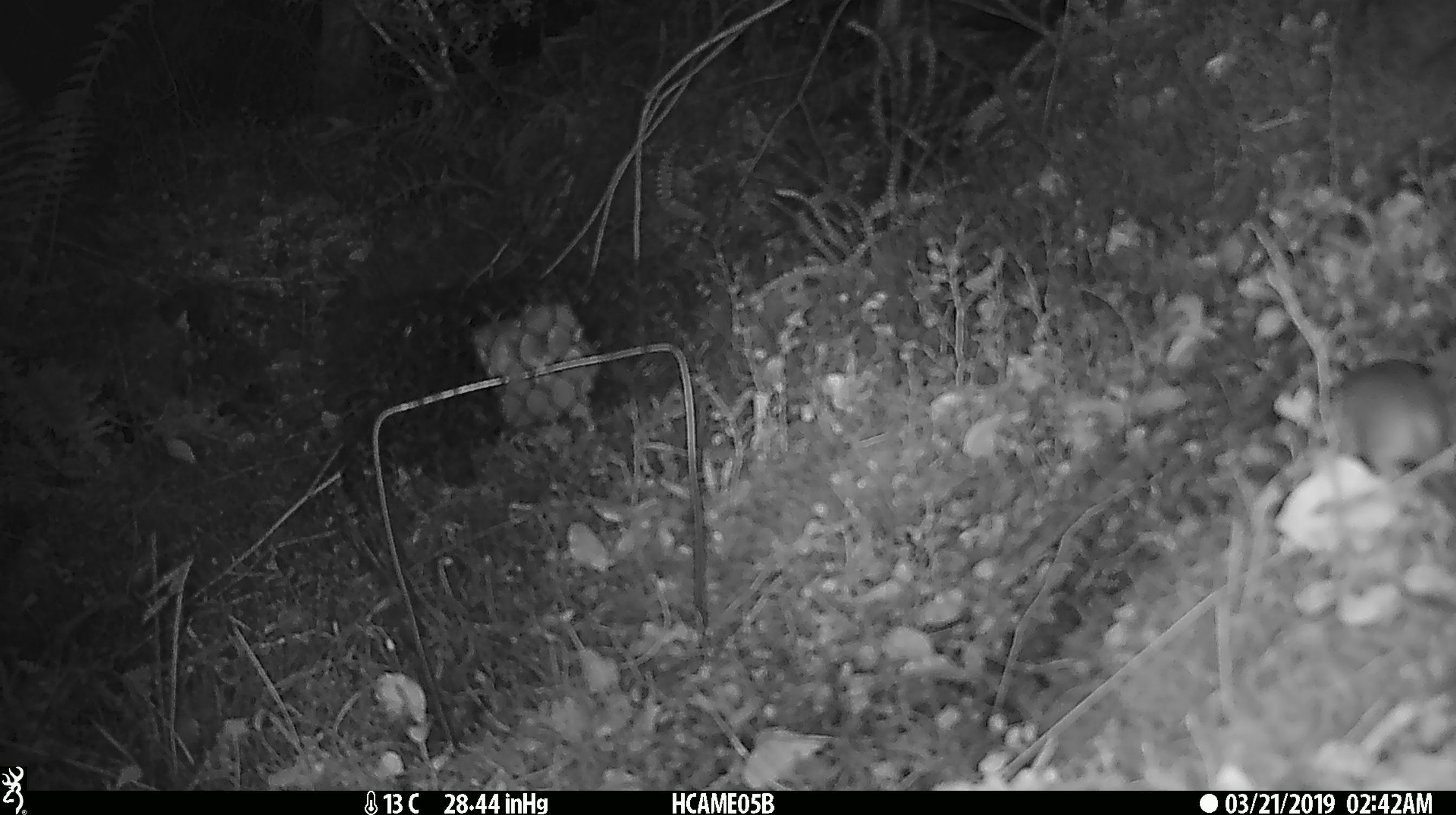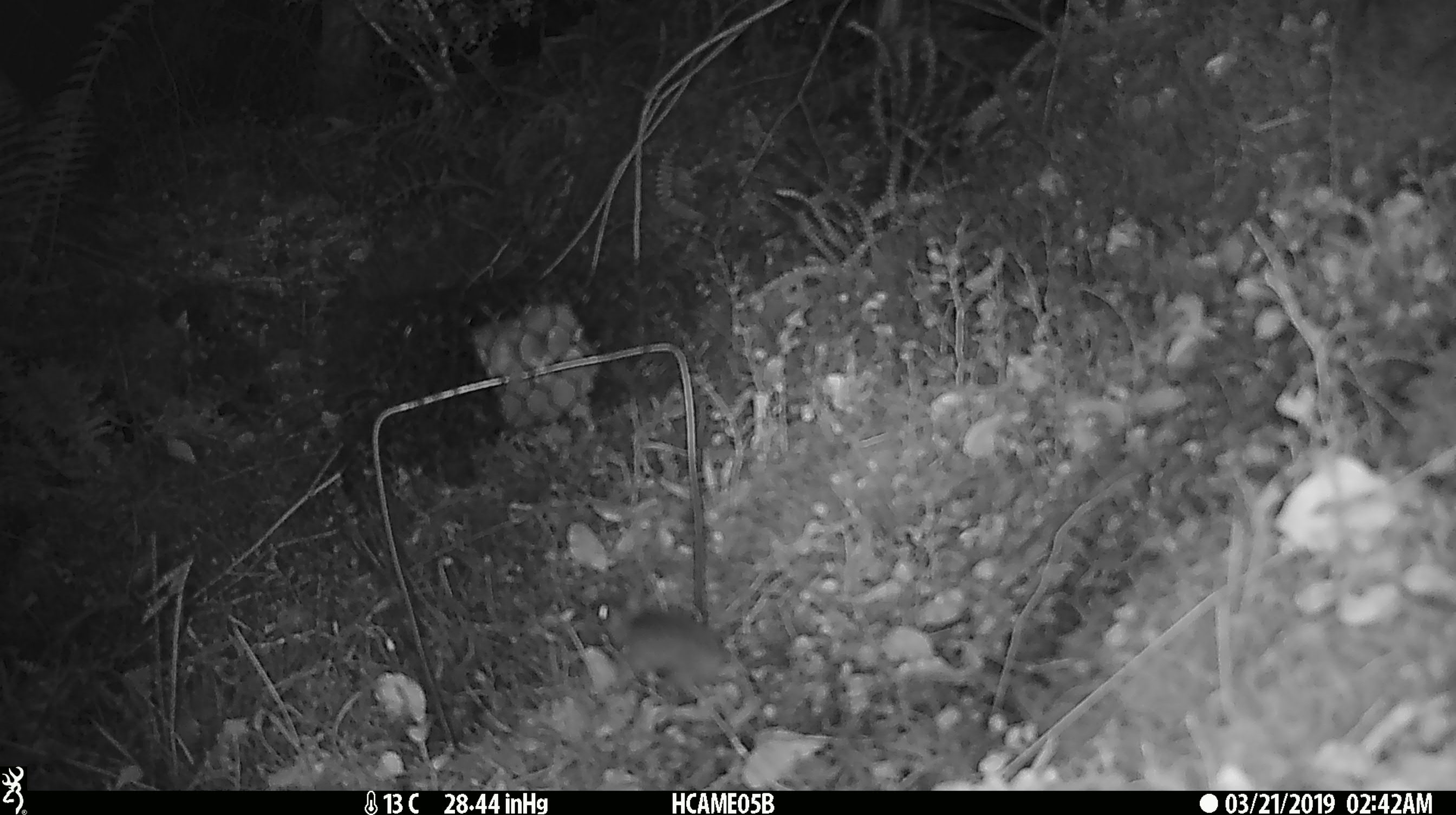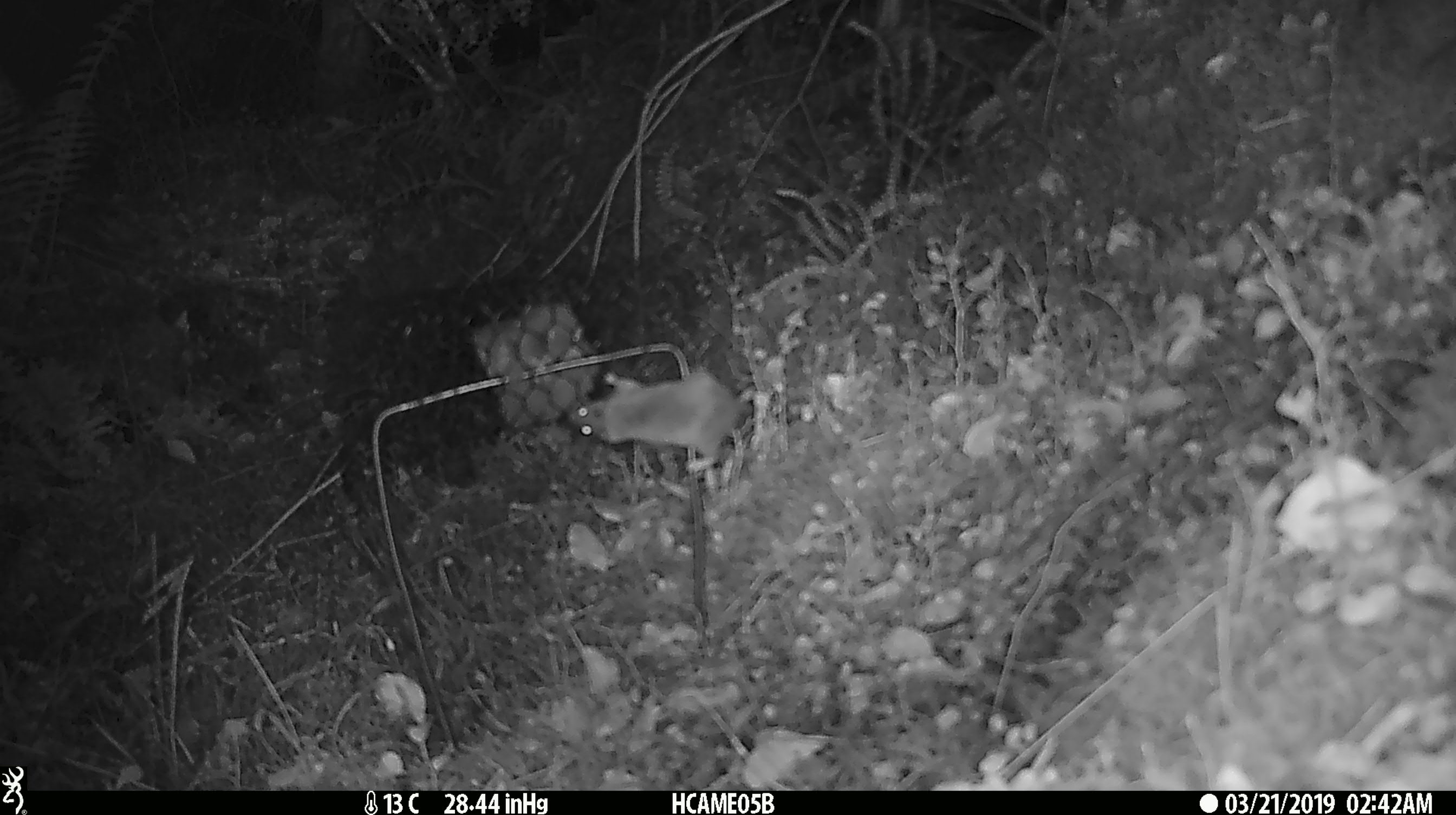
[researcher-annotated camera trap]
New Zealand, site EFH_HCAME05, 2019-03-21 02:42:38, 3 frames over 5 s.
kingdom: Animalia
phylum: Chordata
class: Mammalia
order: Rodentia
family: Muridae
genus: Mus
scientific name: Mus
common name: mouse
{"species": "mouse (Mus)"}